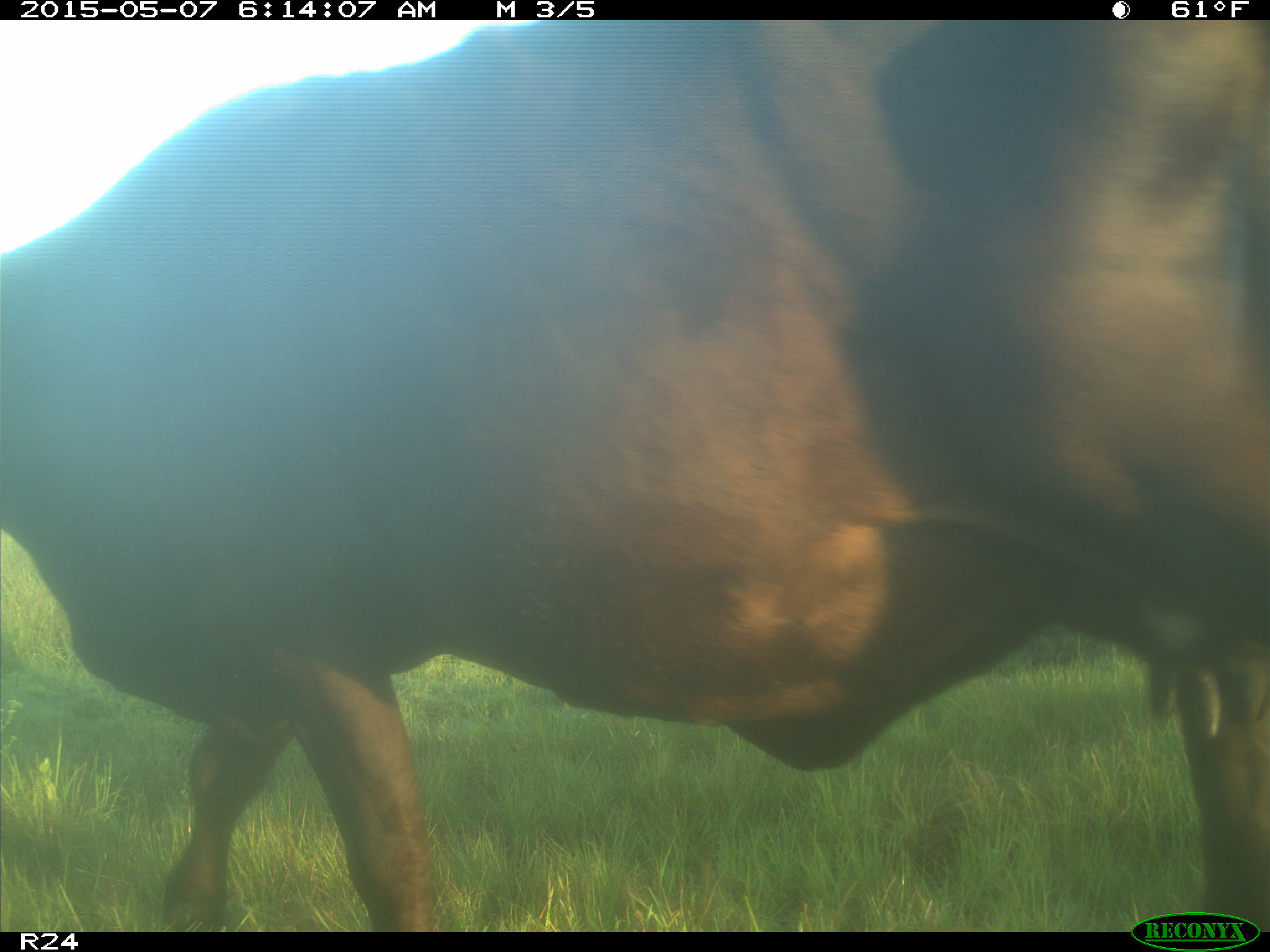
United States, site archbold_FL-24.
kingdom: Animalia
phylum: Chordata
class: Mammalia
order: Artiodactyla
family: Bovidae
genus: Bos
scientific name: Bos taurus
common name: domestic cow